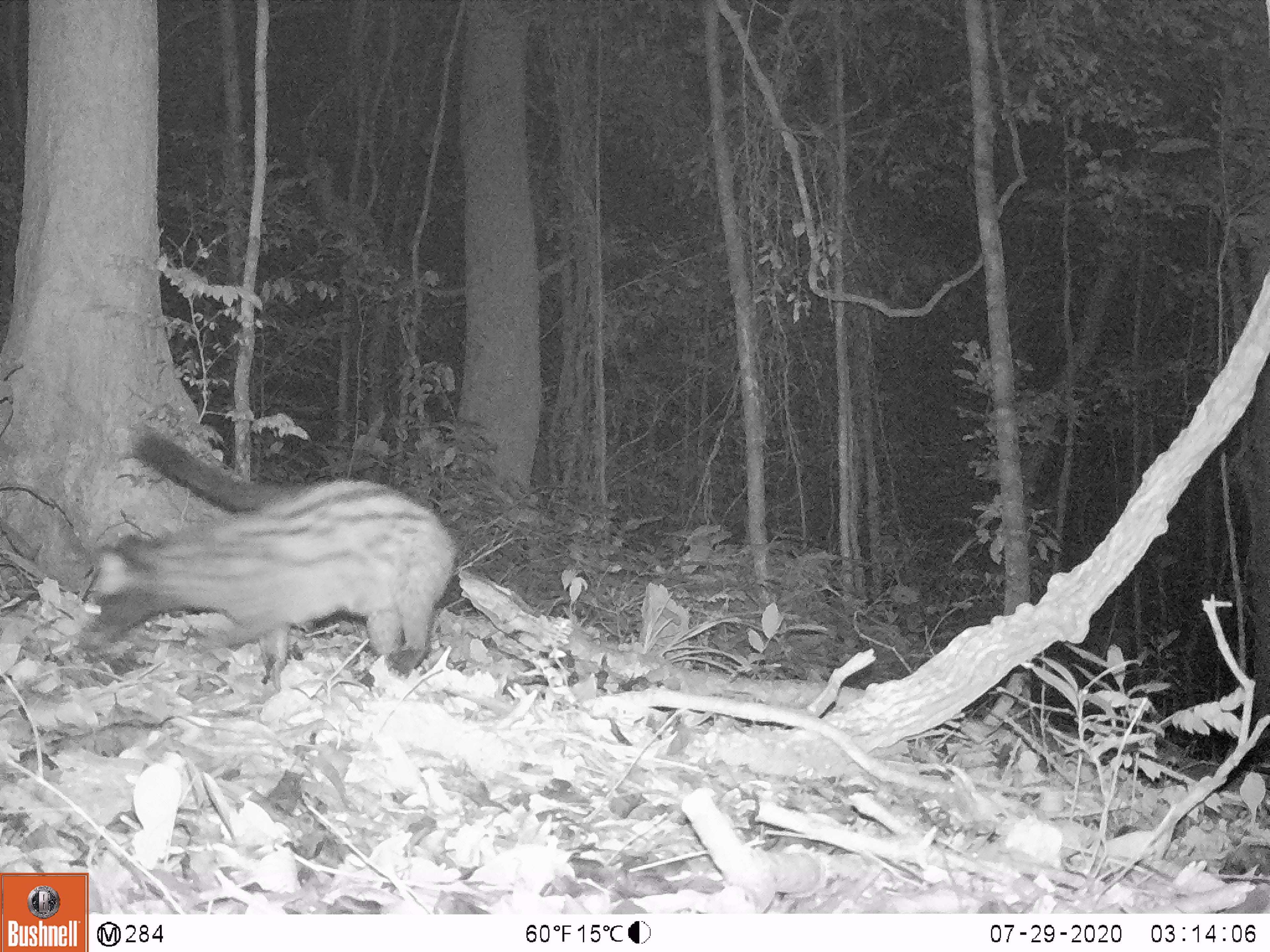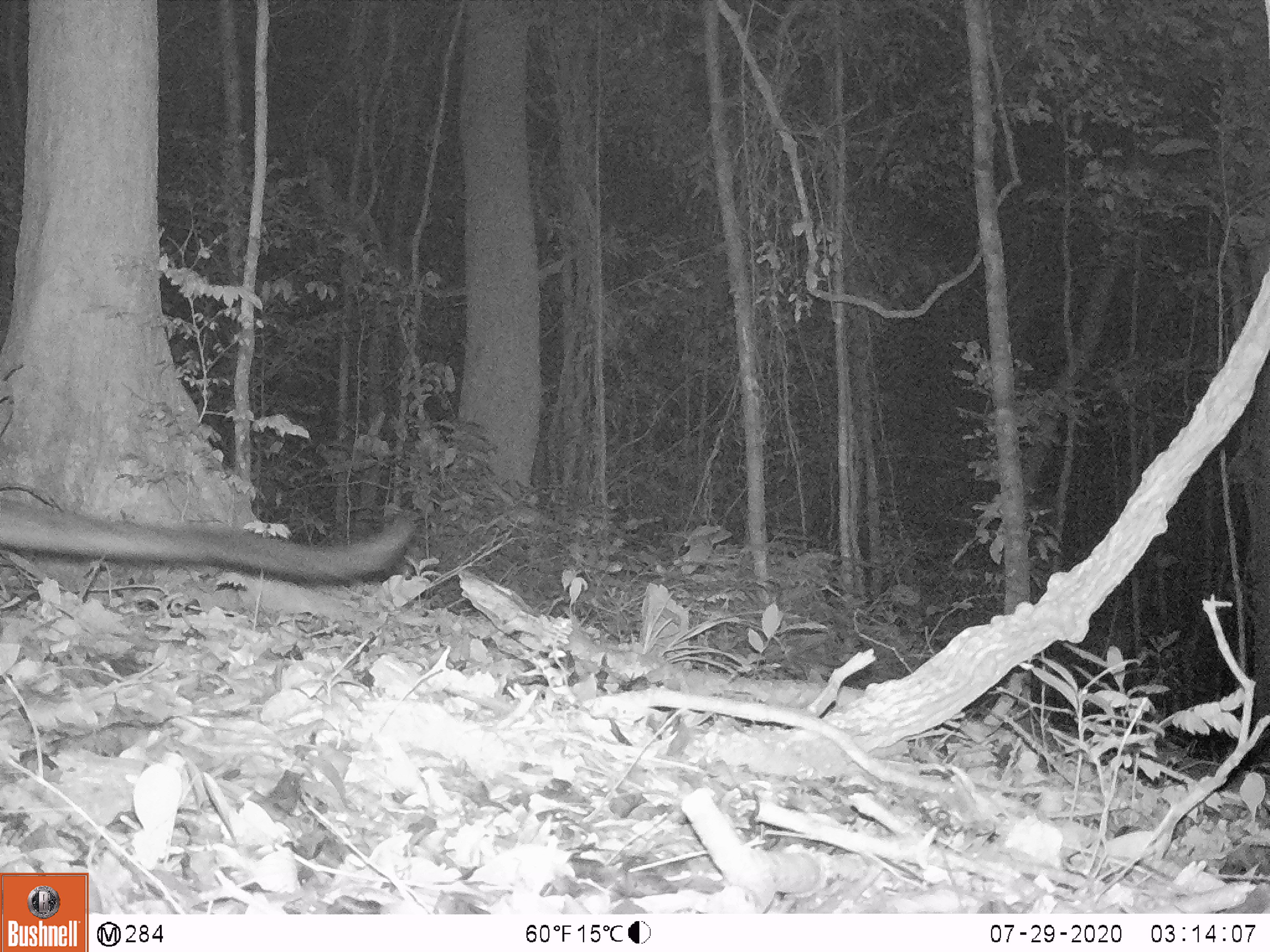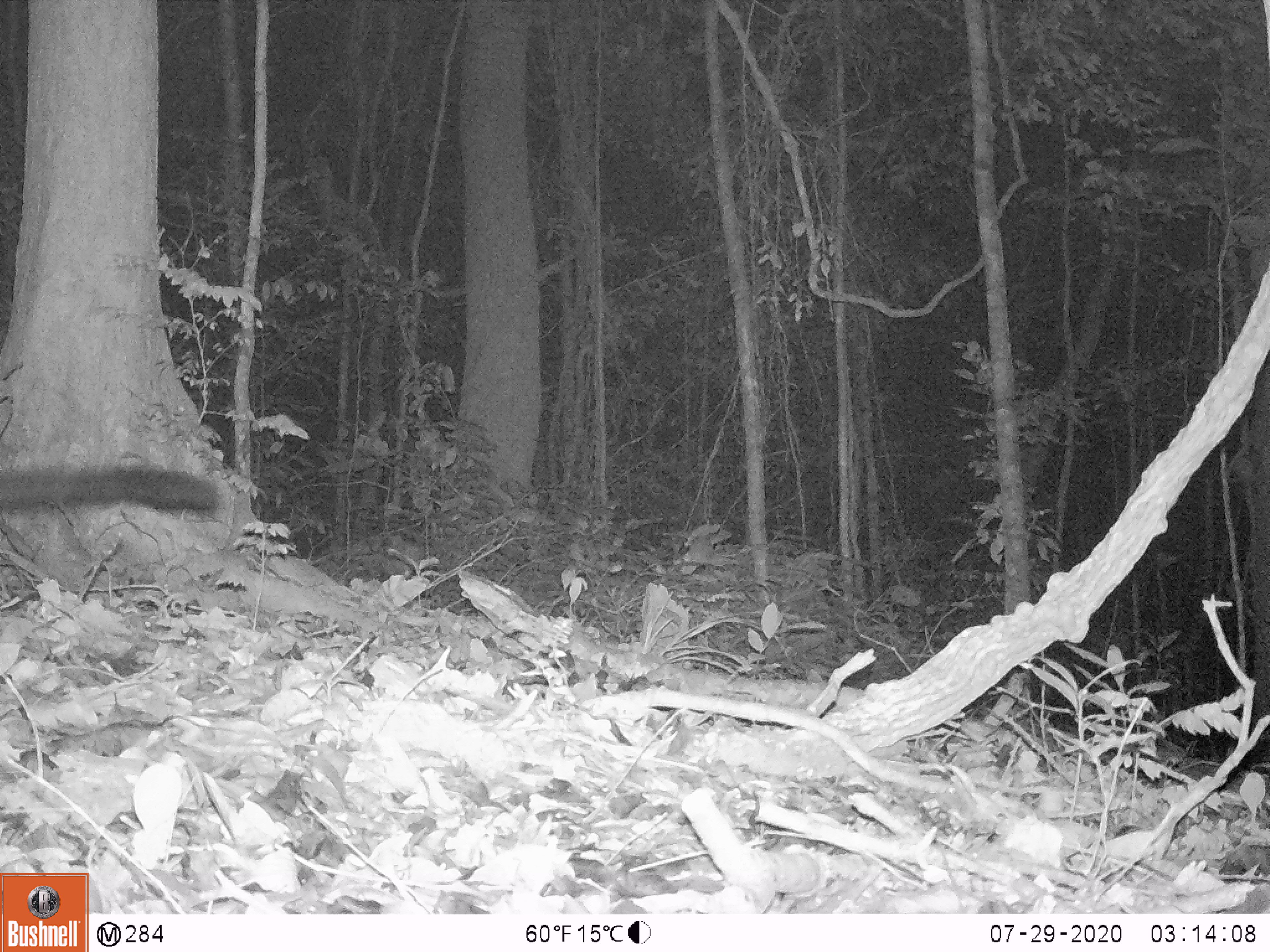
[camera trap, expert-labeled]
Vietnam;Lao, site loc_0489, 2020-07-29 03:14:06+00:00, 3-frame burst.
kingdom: Animalia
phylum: Chordata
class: Mammalia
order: Carnivora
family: Viverridae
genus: Paradoxurus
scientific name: Paradoxurus hermaphroditus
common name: common palm civet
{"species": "common palm civet (Paradoxurus hermaphroditus)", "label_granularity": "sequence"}